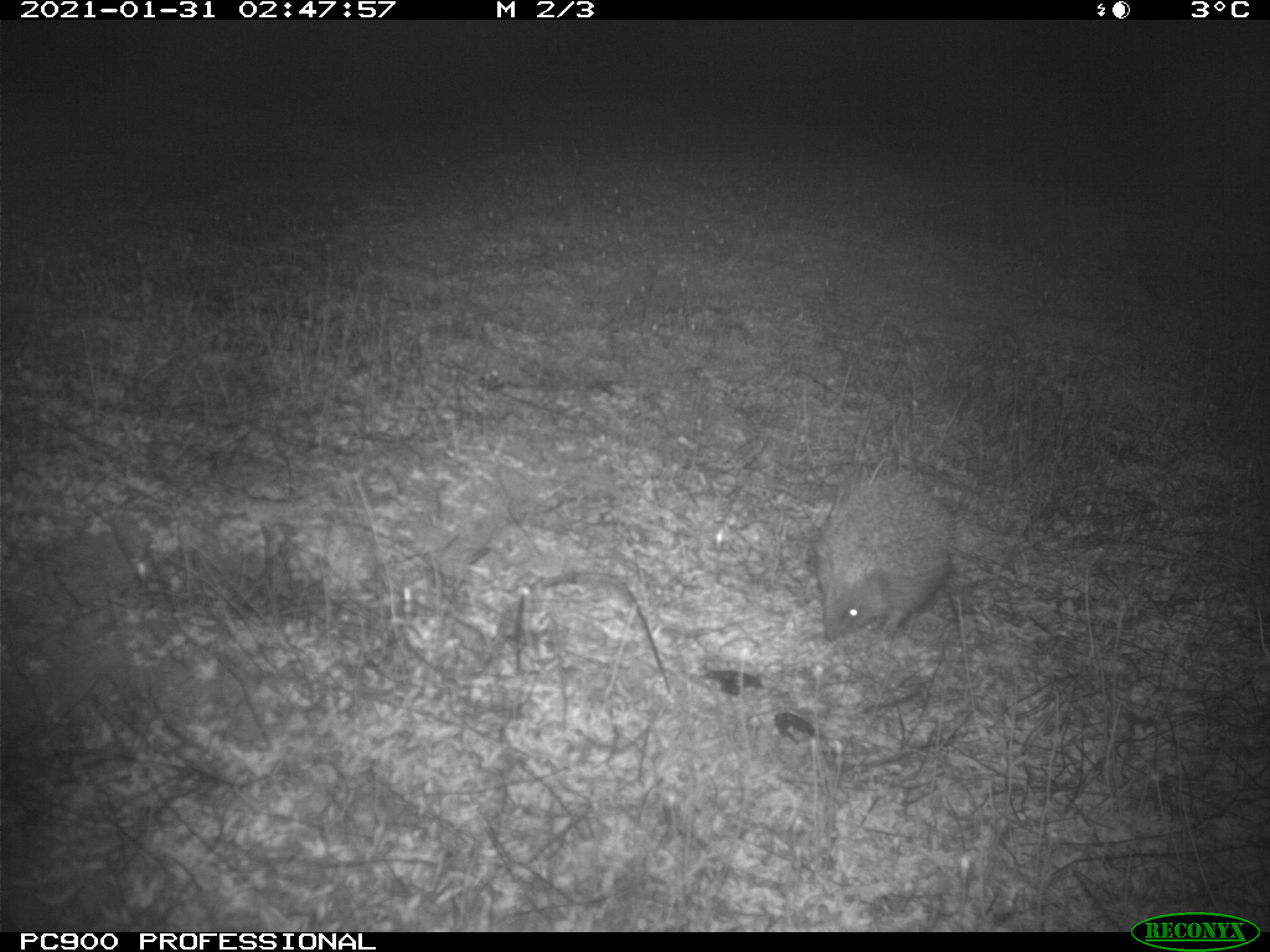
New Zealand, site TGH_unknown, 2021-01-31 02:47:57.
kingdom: Animalia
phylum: Chordata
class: Mammalia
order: Eulipotyphla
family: Erinaceidae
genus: Erinaceus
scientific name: Erinaceus europaeus europaeus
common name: european hedgehog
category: hedgehog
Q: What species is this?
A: Hedgehog (european hedgehog) (Erinaceus europaeus europaeus).